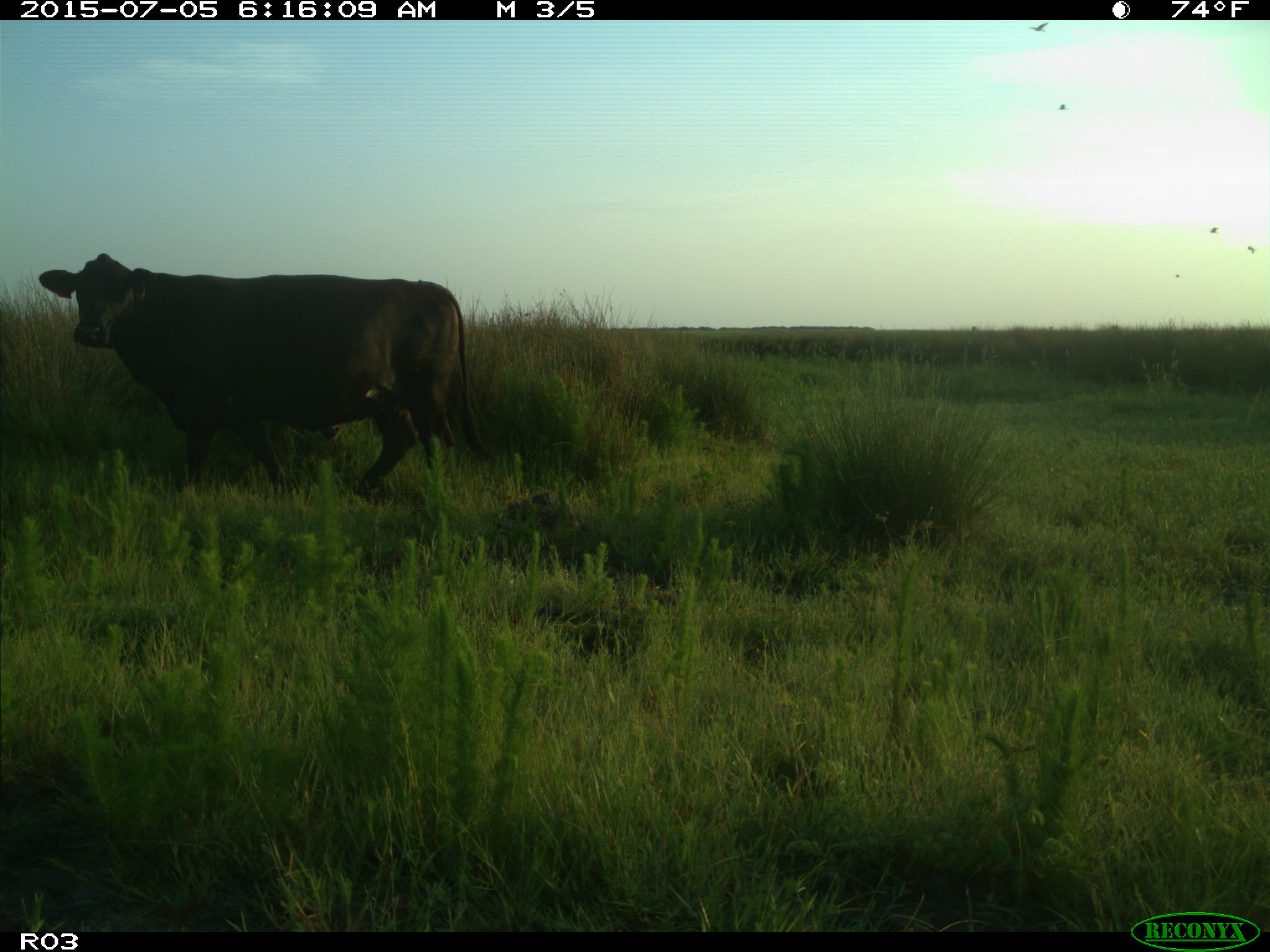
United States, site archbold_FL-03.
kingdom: Animalia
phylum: Chordata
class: Mammalia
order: Artiodactyla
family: Bovidae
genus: Bos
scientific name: Bos taurus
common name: domestic cow